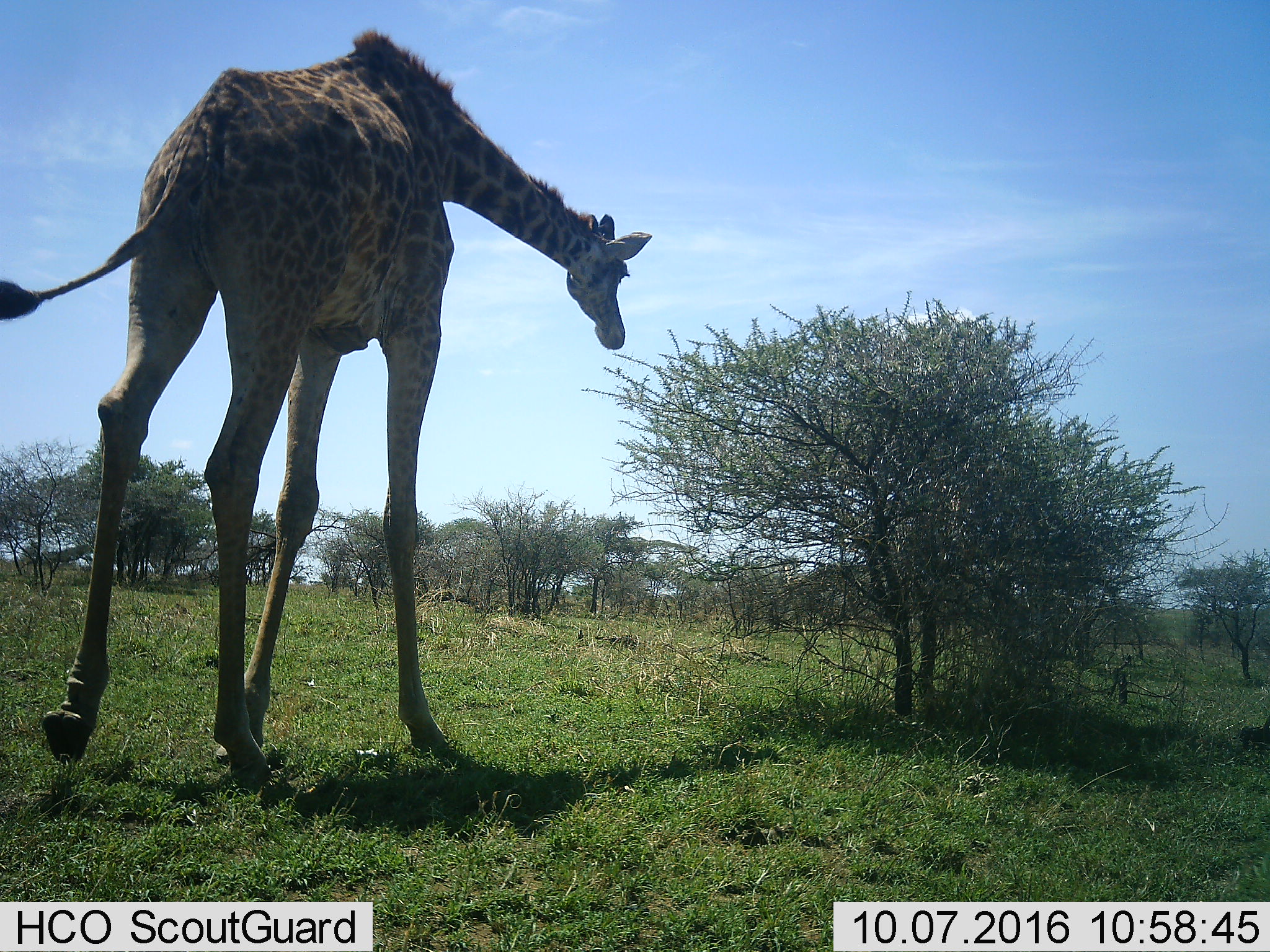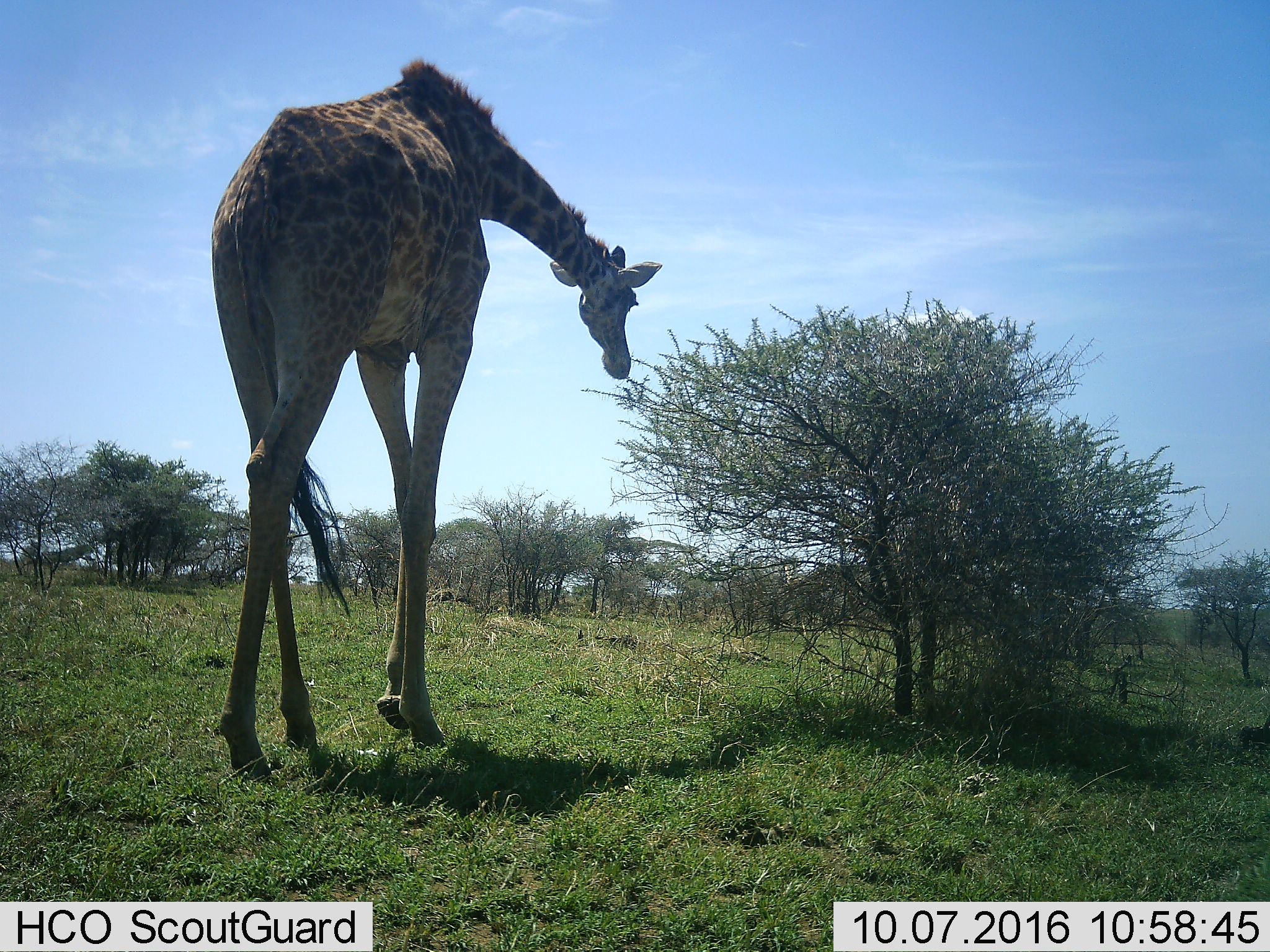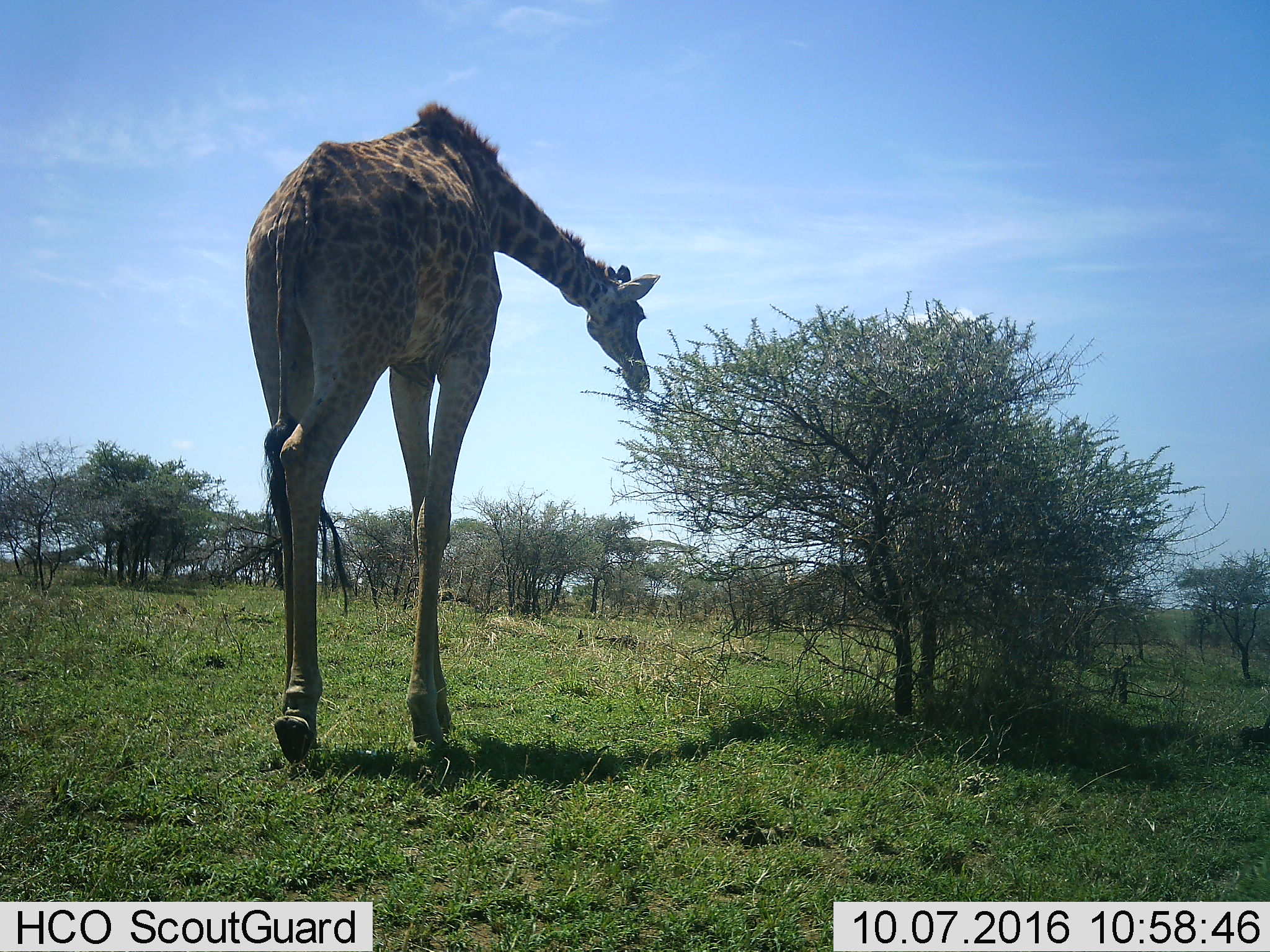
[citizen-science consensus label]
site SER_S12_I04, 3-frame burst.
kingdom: Animalia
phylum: Chordata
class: Mammalia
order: Artiodactyla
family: Giraffidae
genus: Giraffa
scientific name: Giraffa camelopardalis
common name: giraffe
Giraffe (Giraffa camelopardalis), count 1. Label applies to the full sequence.